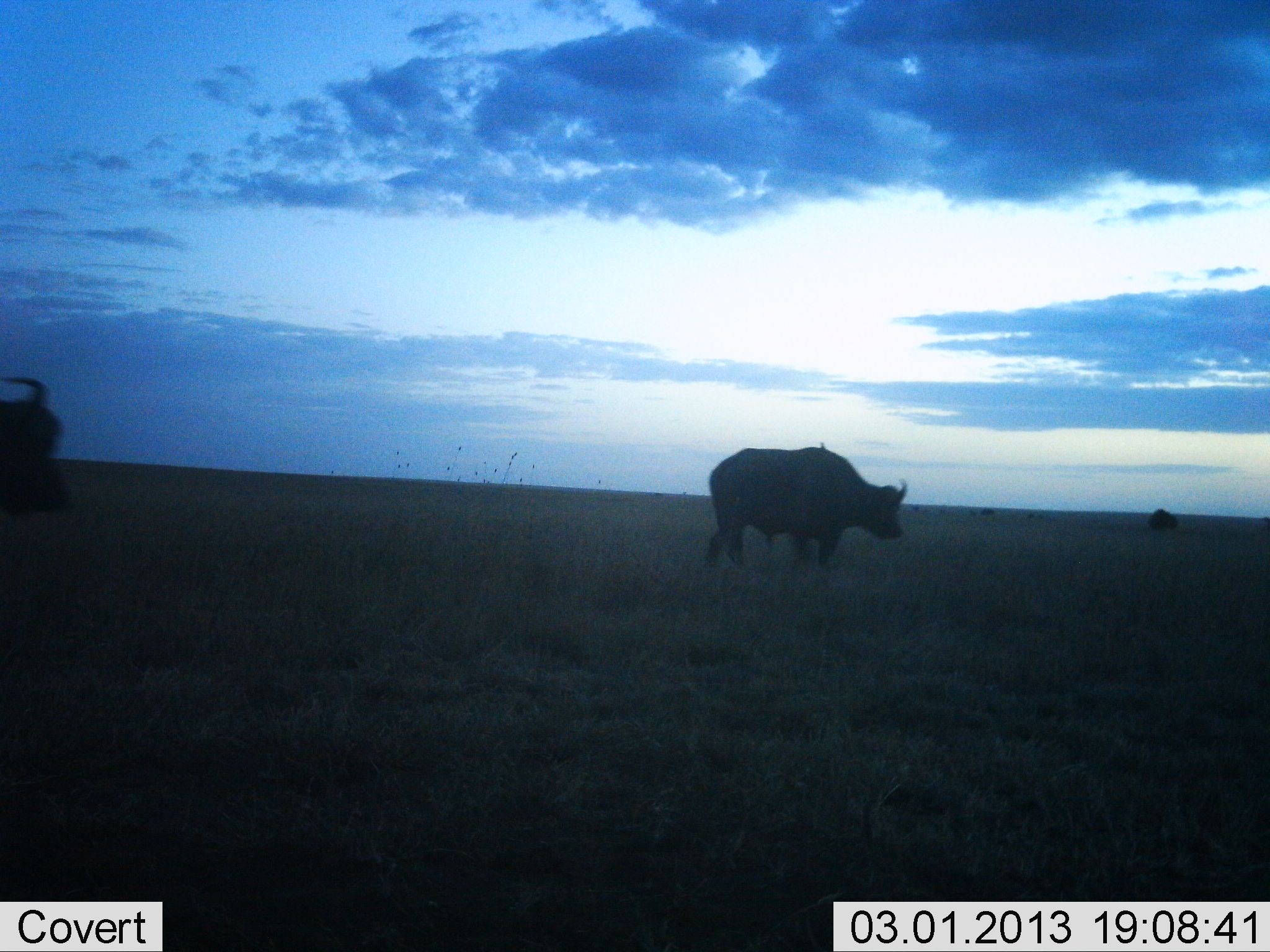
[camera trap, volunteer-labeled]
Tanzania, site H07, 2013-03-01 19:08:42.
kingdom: Animalia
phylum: Chordata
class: Mammalia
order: Artiodactyla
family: Bovidae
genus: Syncerus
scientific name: Syncerus caffer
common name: cape buffalo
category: buffalo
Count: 3.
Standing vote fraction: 73%.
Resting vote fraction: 0%.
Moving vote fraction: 27%.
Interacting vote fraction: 0%.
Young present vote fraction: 0%.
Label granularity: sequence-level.